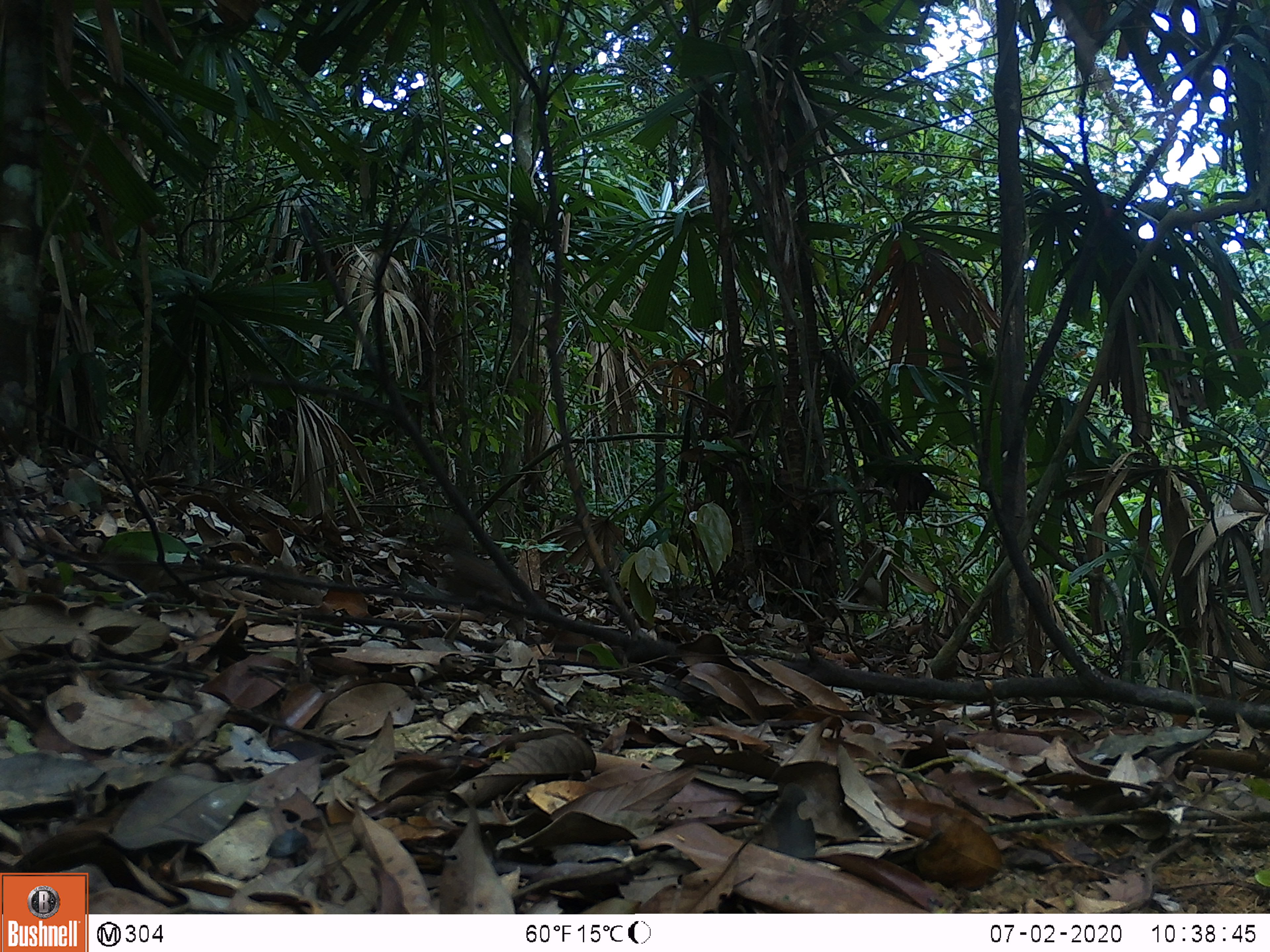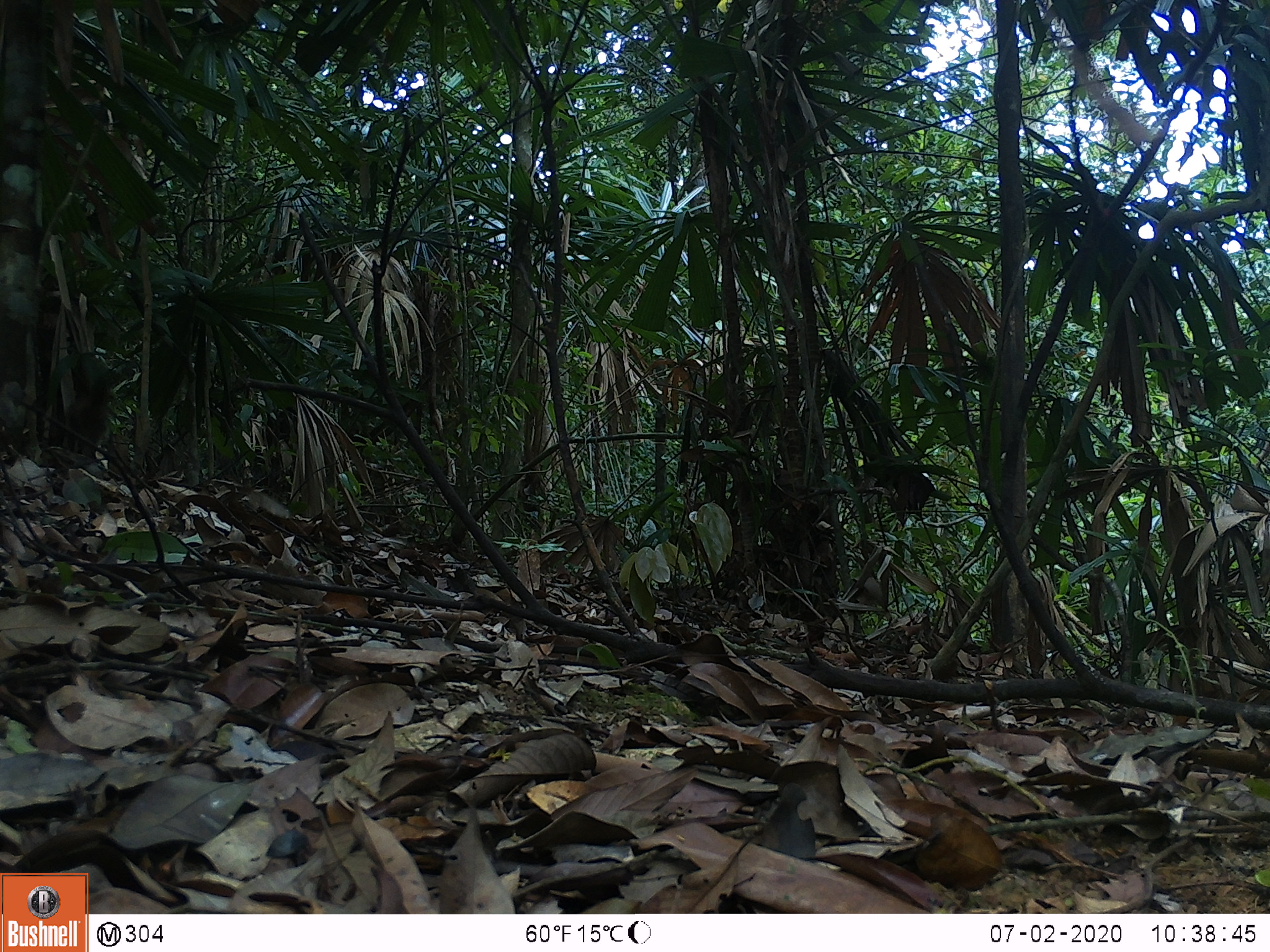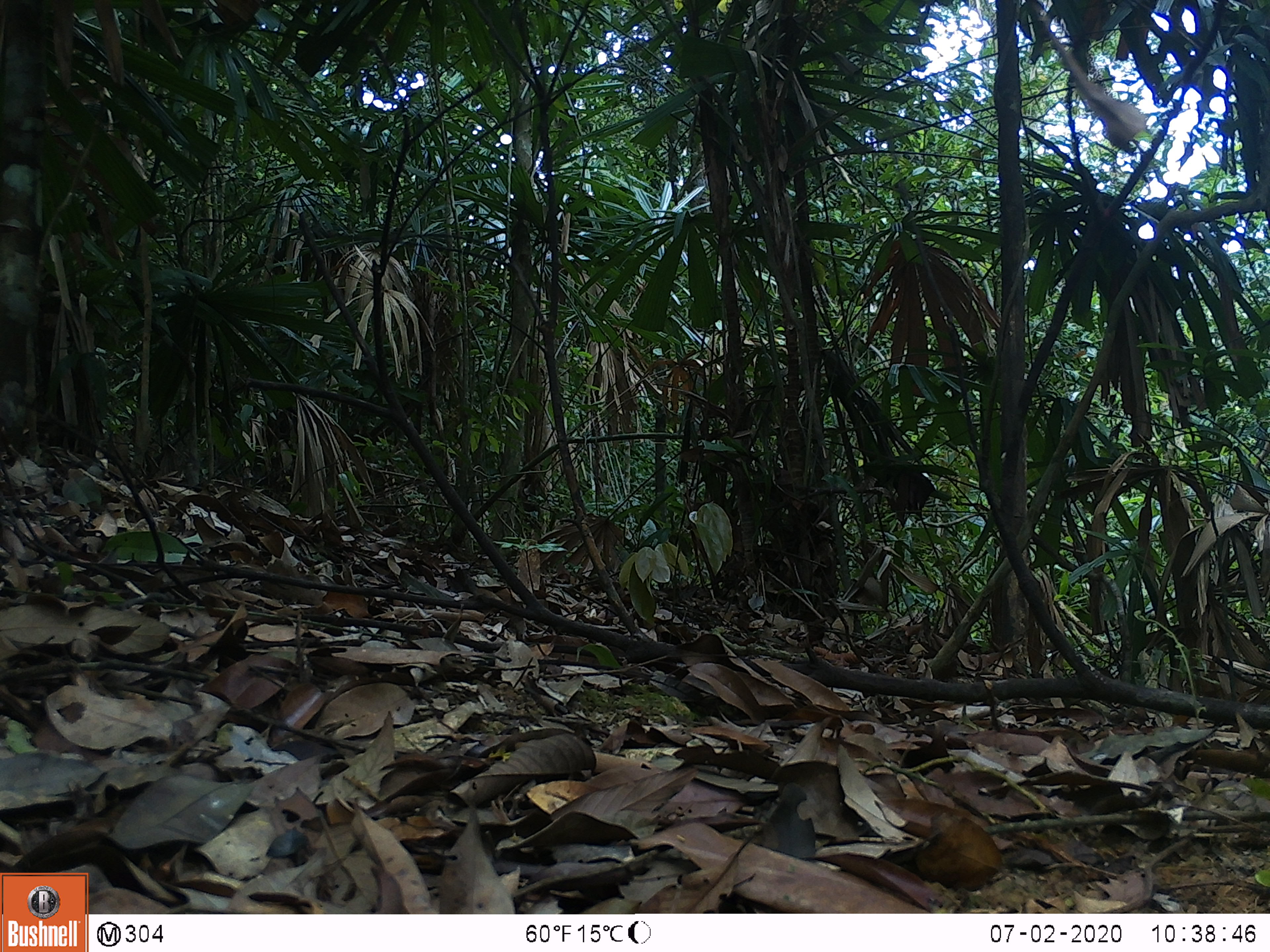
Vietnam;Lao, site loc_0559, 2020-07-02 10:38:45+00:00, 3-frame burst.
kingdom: Animalia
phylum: Chordata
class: Aves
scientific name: Aves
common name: bird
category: unidentified bird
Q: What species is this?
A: Unidentified bird (bird) (Aves).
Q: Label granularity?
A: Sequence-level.